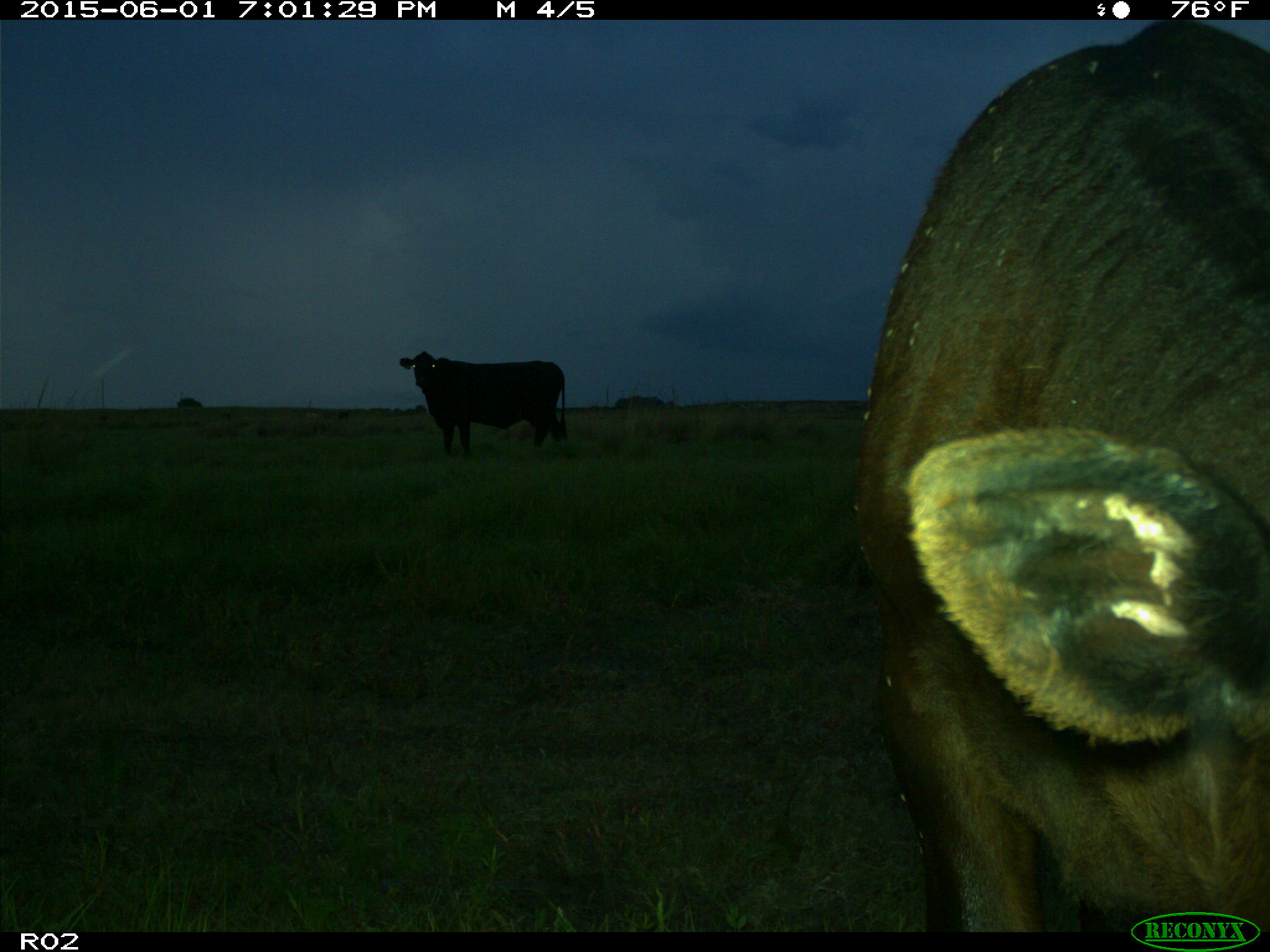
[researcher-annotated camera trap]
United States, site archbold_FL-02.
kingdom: Animalia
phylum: Chordata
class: Mammalia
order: Artiodactyla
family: Bovidae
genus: Bos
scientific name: Bos taurus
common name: domestic cow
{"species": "Bos taurus (domestic cow)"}